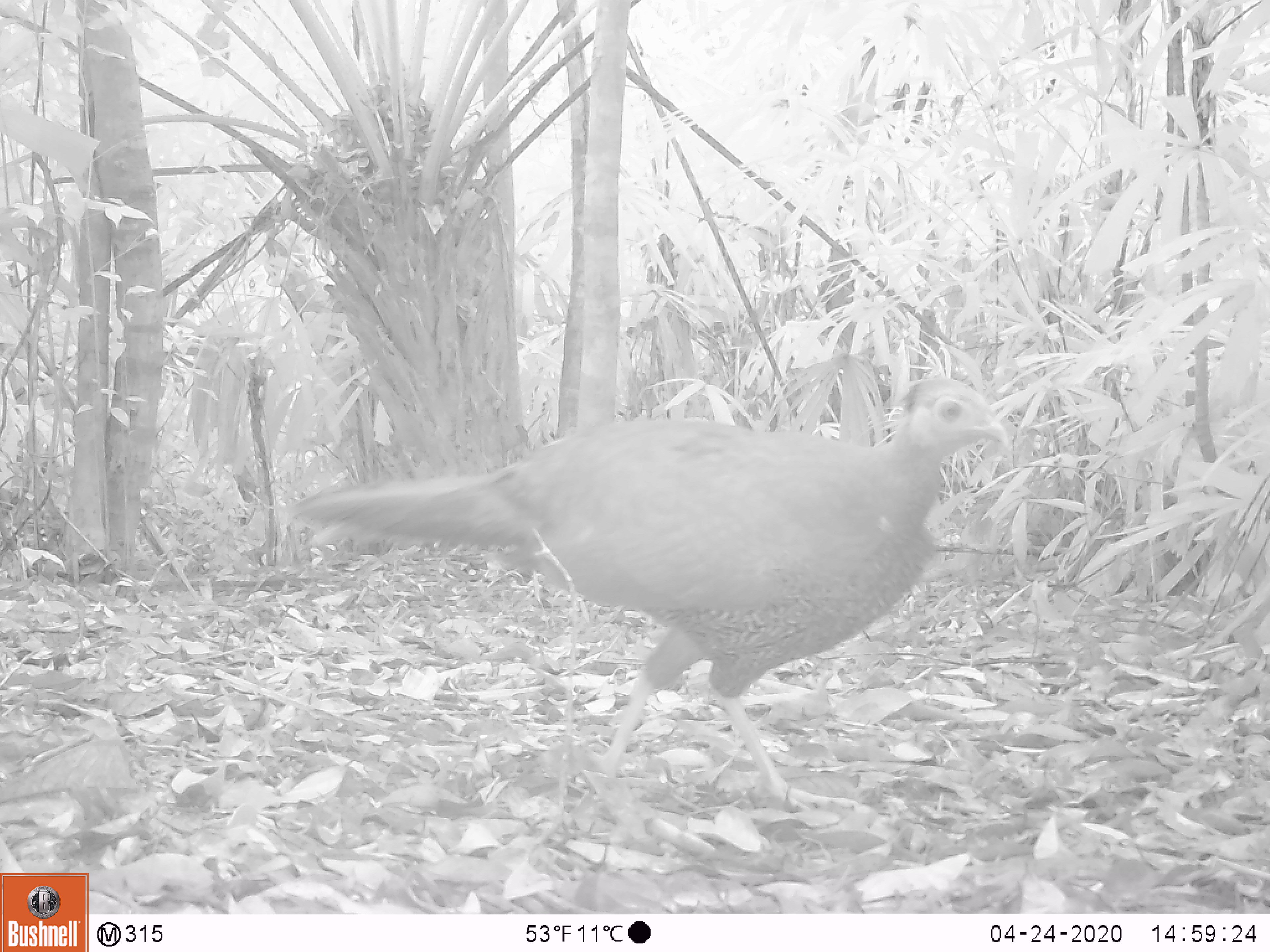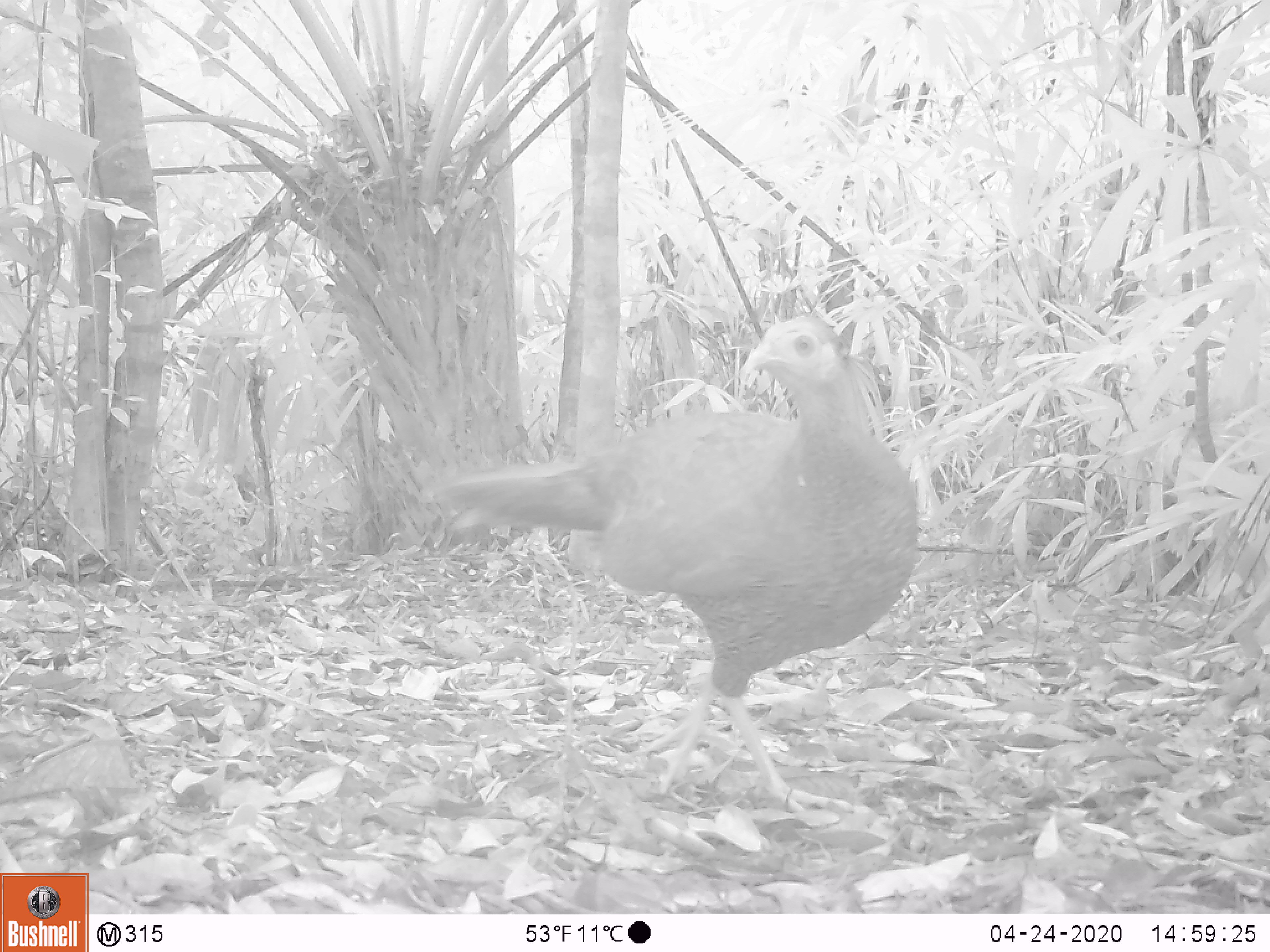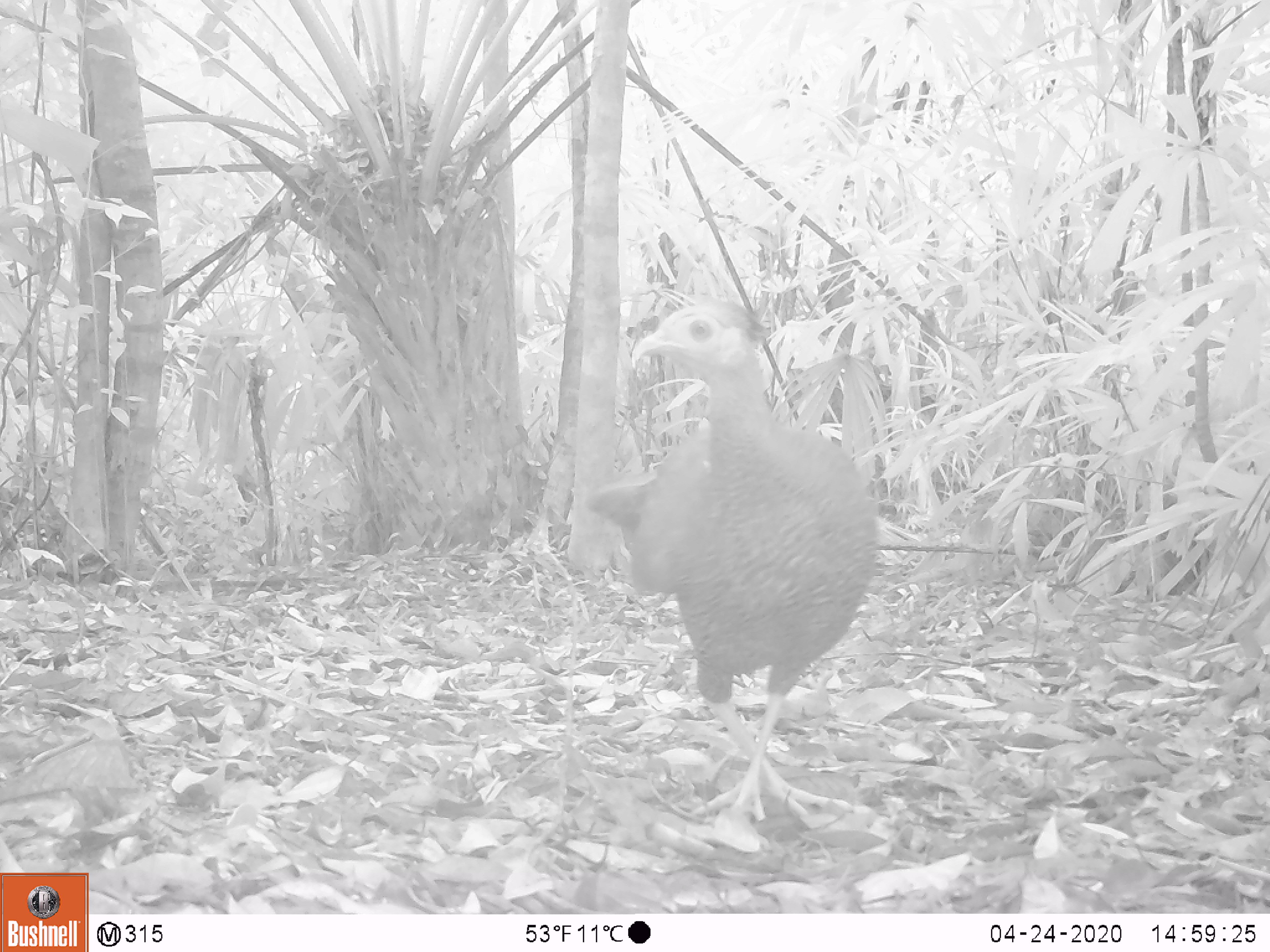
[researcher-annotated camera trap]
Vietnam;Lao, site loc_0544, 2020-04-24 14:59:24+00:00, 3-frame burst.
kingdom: Animalia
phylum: Chordata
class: Aves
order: Galliformes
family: Phasianidae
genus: Lophura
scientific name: Lophura nycthemera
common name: silver pheasant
Silver pheasant (Lophura nycthemera). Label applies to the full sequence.